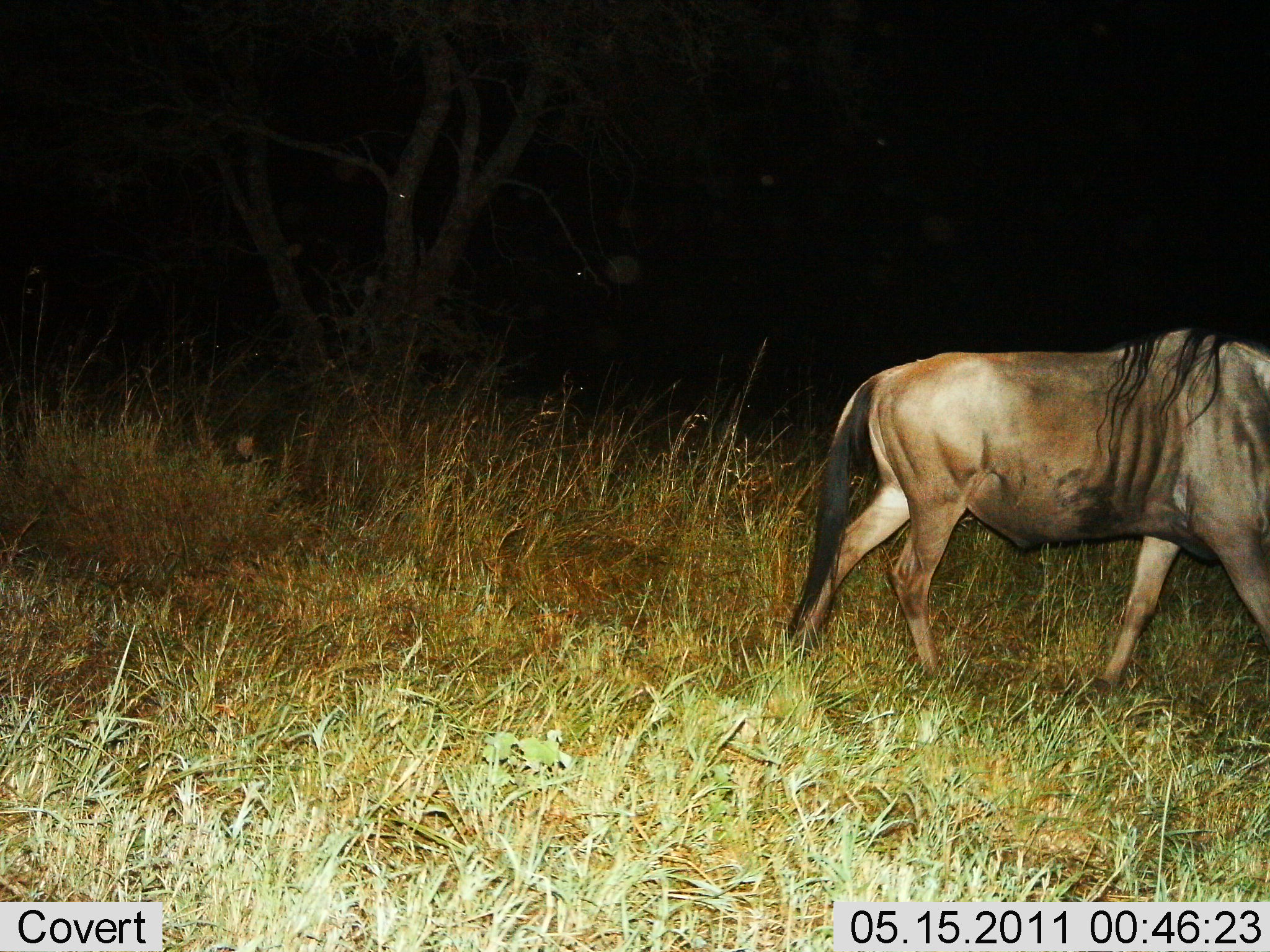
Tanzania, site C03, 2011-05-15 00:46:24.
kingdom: Animalia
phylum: Chordata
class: Mammalia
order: Artiodactyla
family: Bovidae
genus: Connochaetes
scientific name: Connochaetes taurinus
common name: blue wildebeest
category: wildebeest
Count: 1.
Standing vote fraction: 0%.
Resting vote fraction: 0%.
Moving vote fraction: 100%.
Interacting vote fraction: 0%.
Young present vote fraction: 0%.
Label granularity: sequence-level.